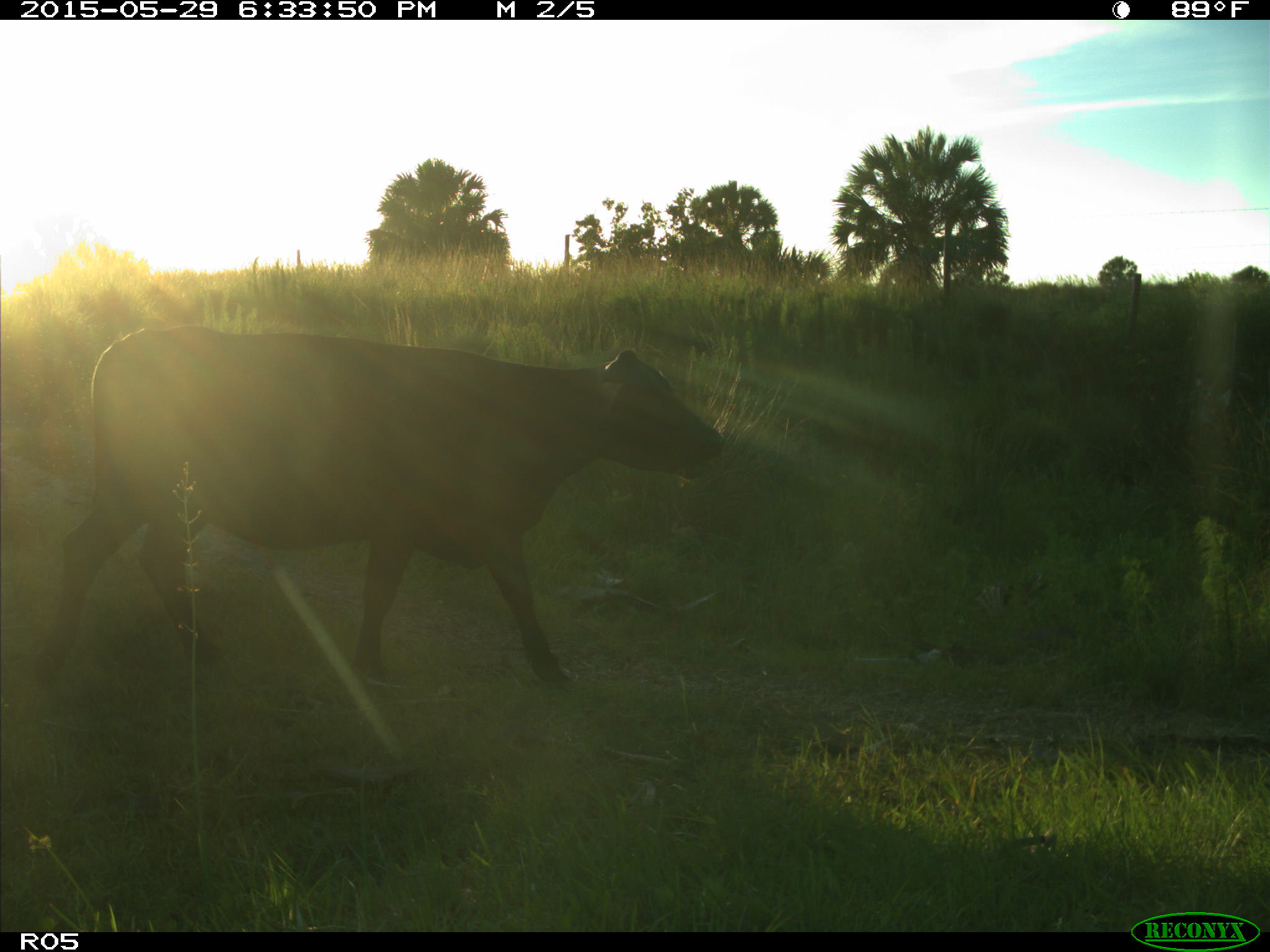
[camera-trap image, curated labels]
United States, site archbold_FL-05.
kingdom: Animalia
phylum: Chordata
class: Mammalia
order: Artiodactyla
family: Bovidae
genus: Bos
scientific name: Bos taurus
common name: domestic cow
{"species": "Bos taurus (domestic cow)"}